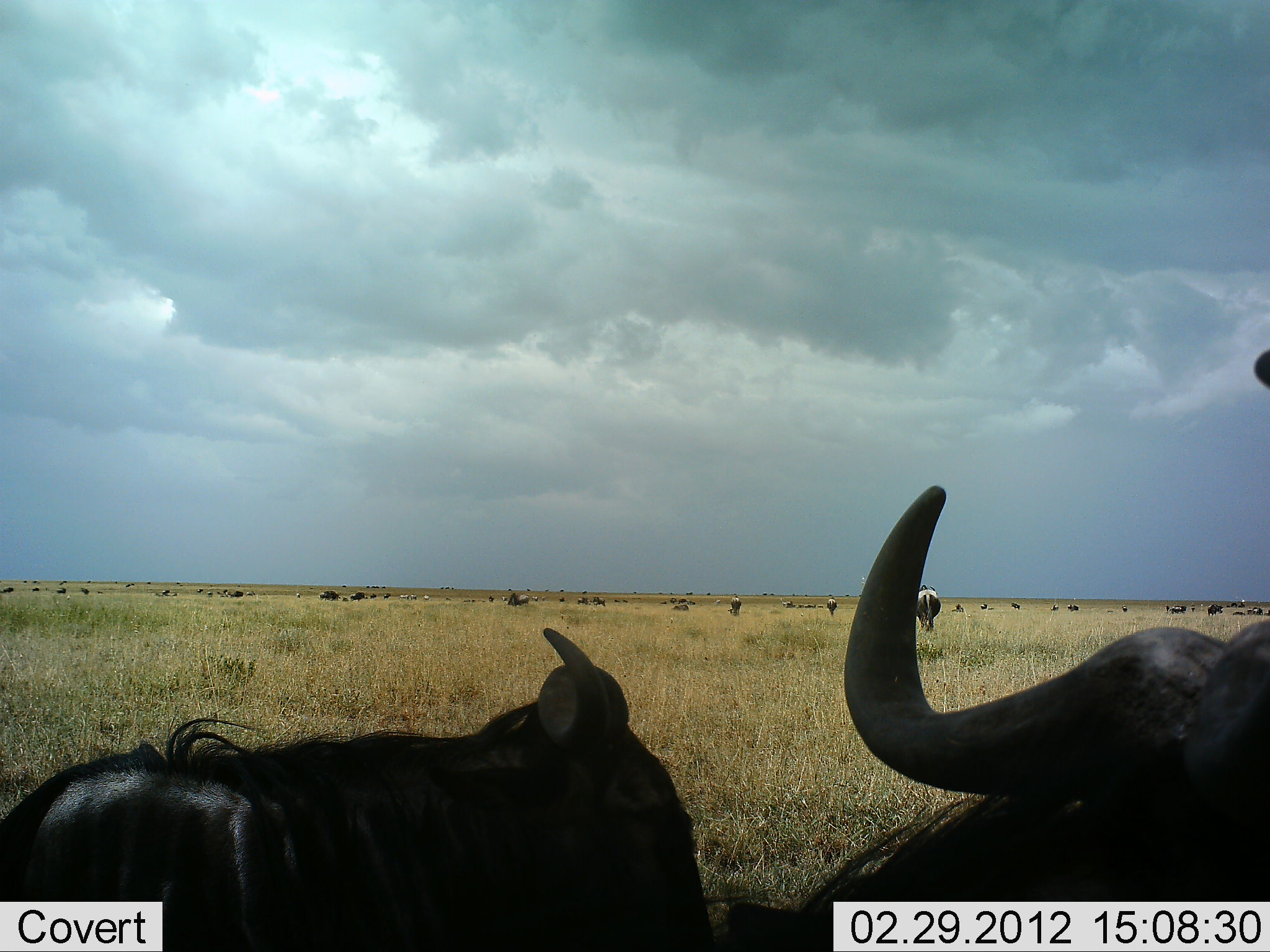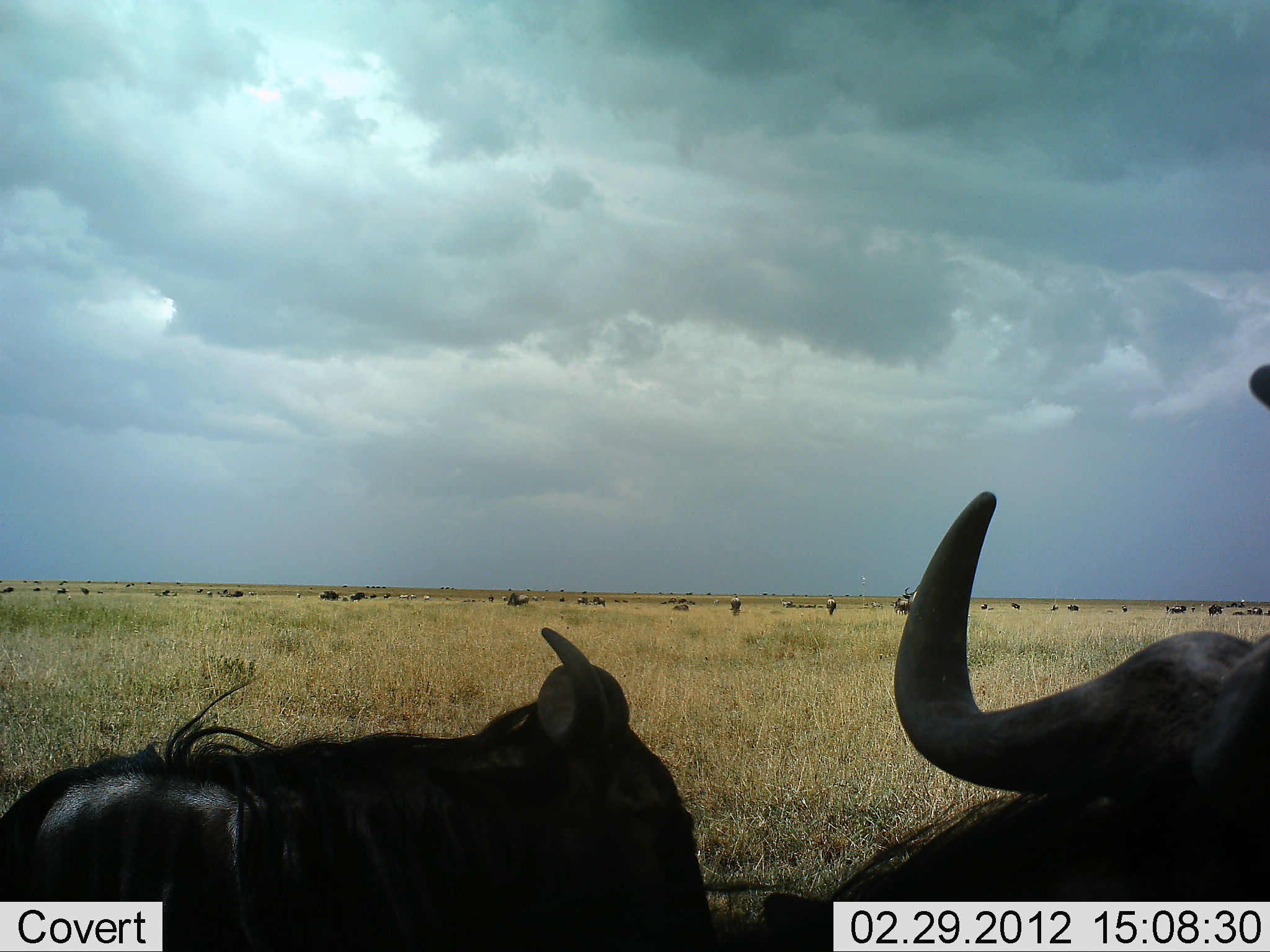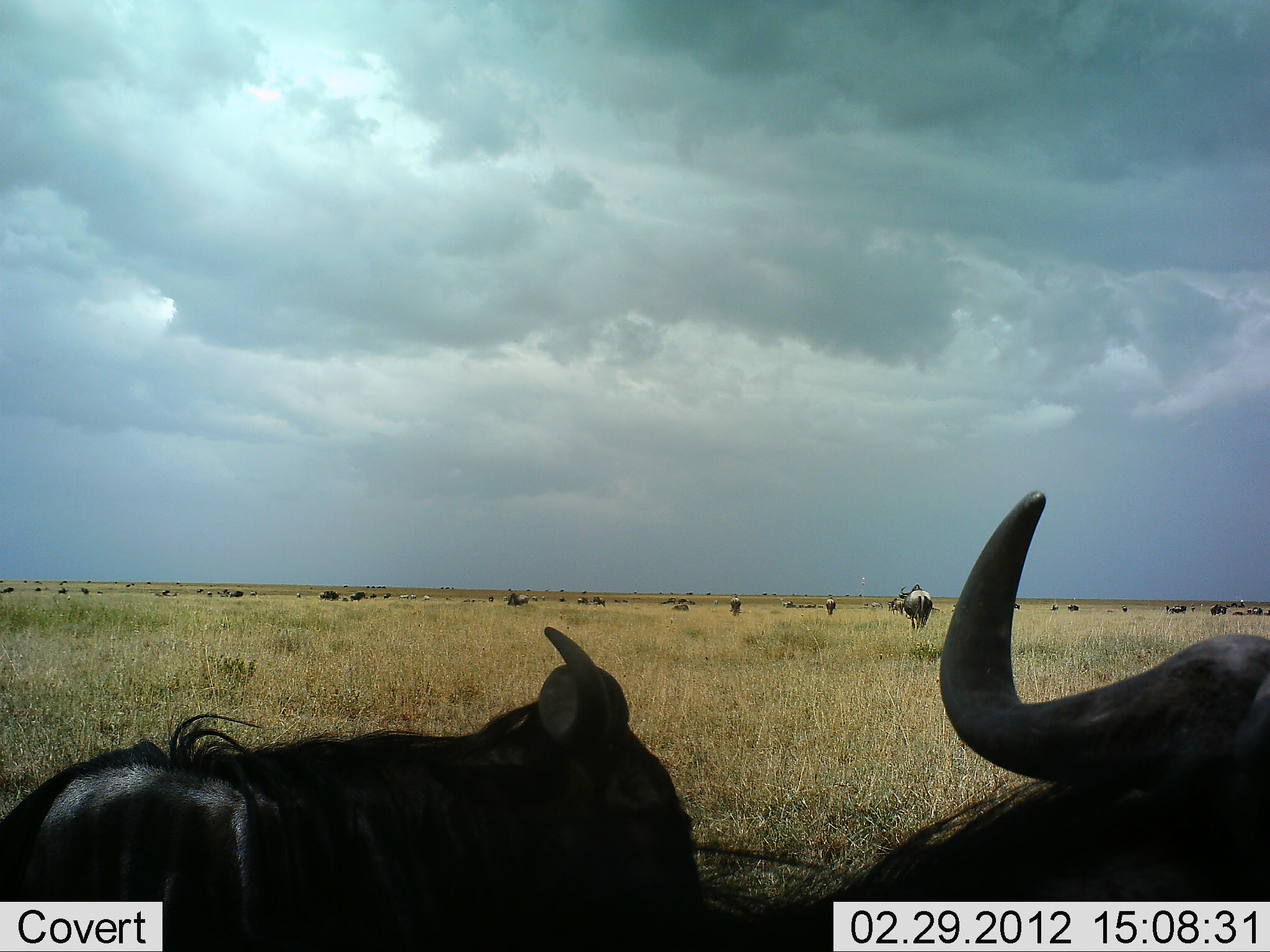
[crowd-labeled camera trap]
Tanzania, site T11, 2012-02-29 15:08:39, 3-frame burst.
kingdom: Animalia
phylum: Chordata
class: Mammalia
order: Artiodactyla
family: Bovidae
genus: Connochaetes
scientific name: Connochaetes taurinus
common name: blue wildebeest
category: wildebeest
Wildebeest (blue wildebeest) (Connochaetes taurinus), count 11-50. Behavior (volunteer vote fractions): standing 80%, resting 70%, moving 40%, interacting 0%. Young present (vote fraction): 0%. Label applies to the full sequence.